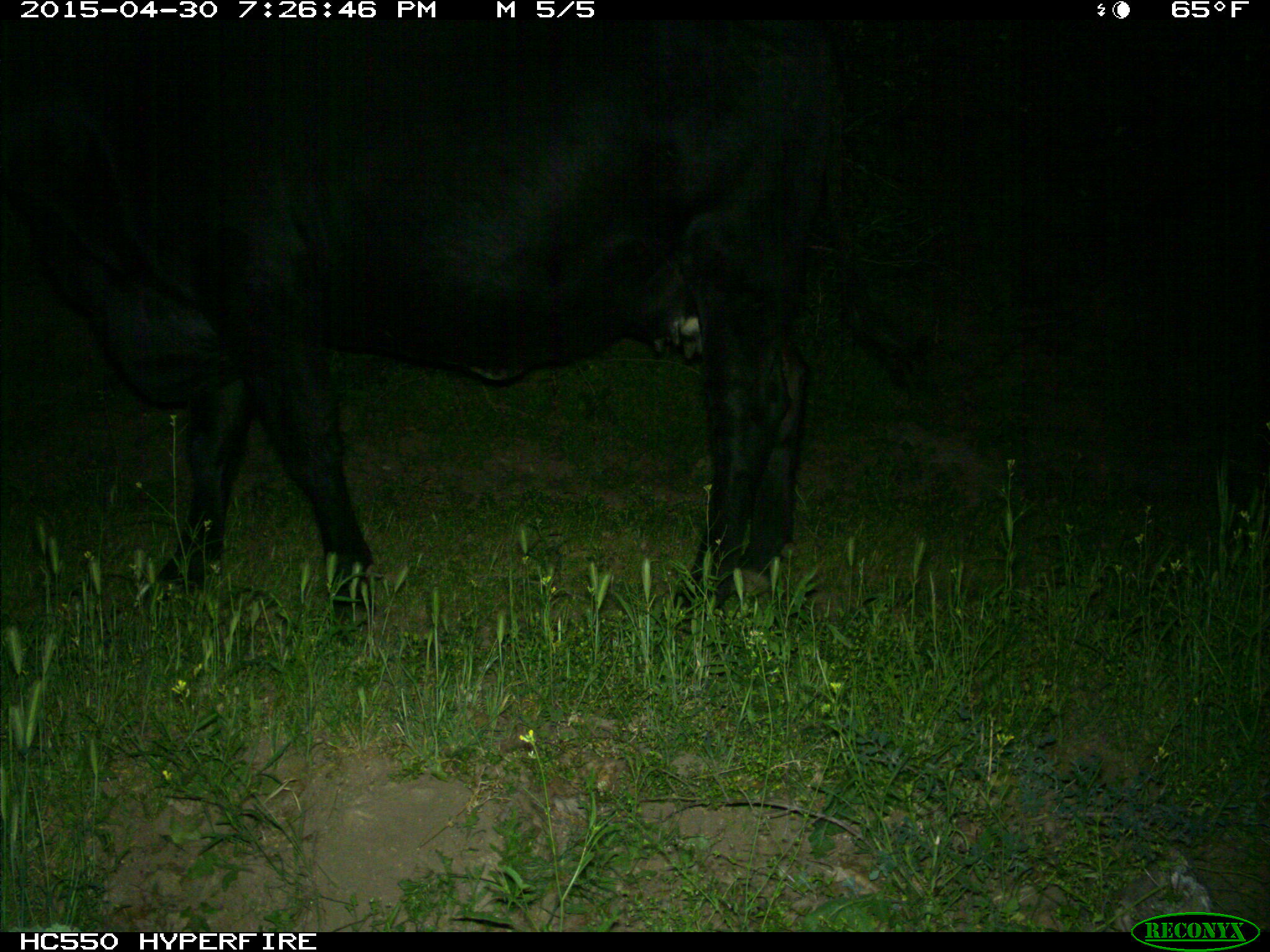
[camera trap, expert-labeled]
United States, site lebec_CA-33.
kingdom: Animalia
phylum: Chordata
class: Mammalia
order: Artiodactyla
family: Bovidae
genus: Bos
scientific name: Bos taurus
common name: domestic cow